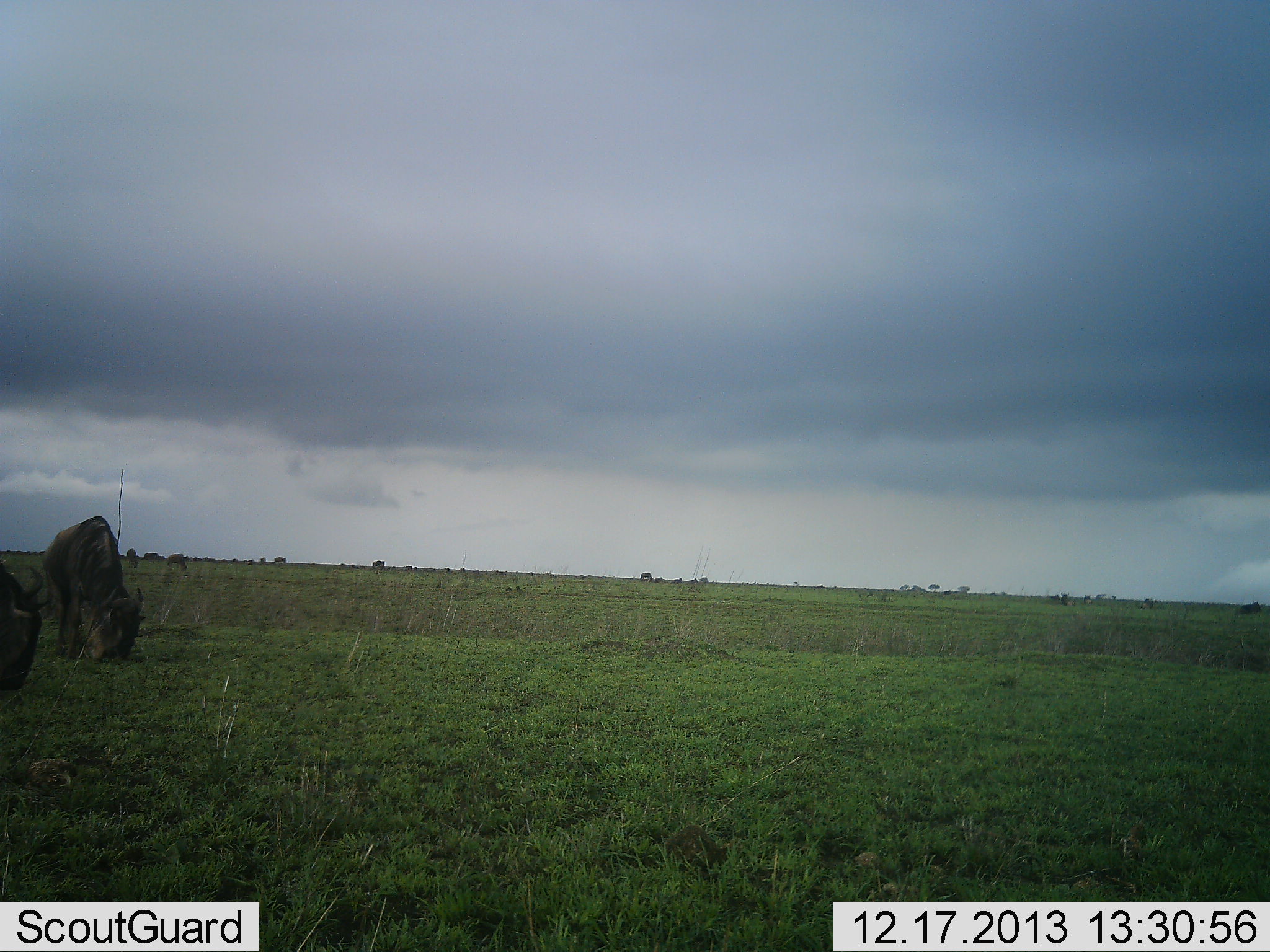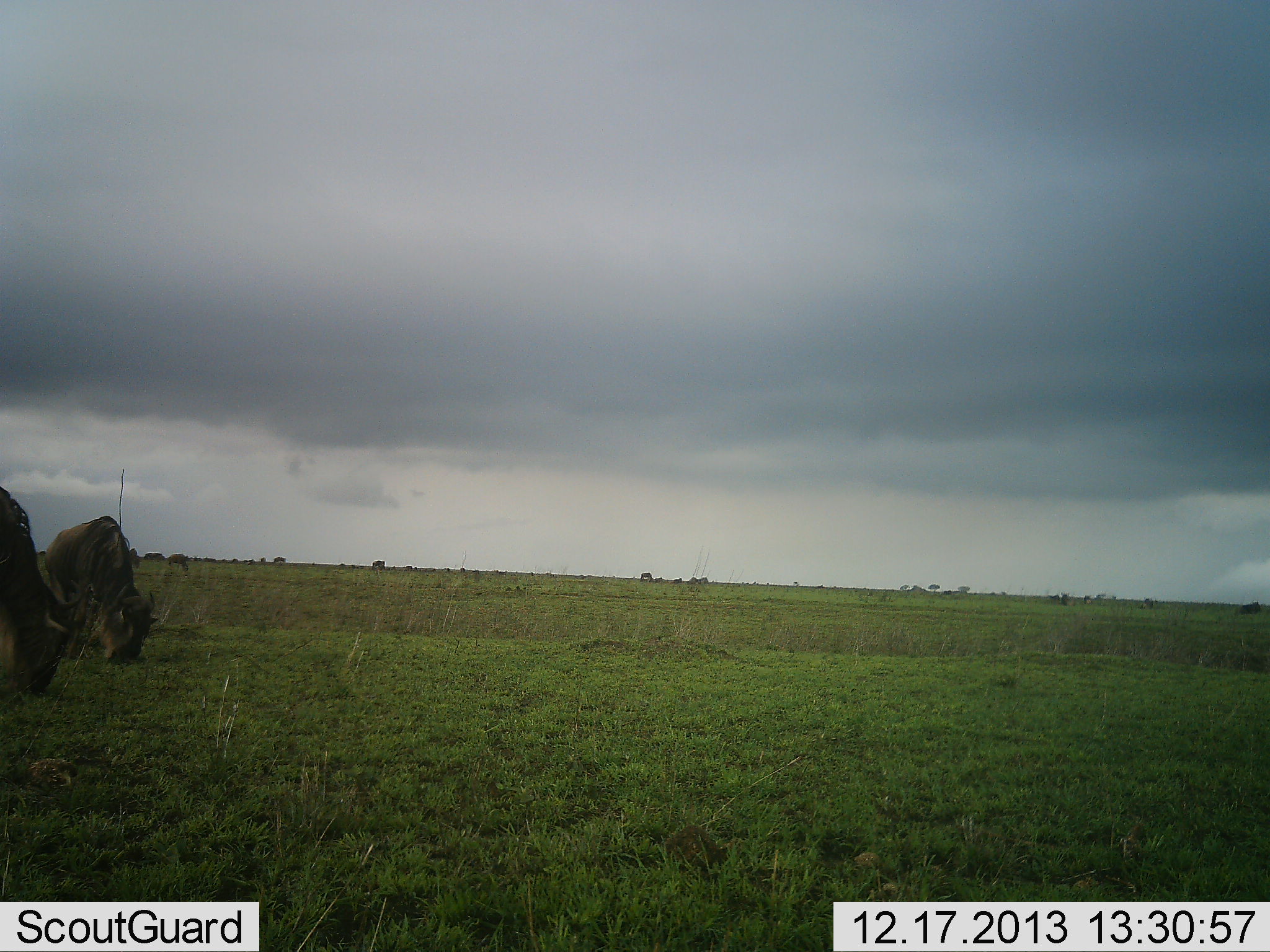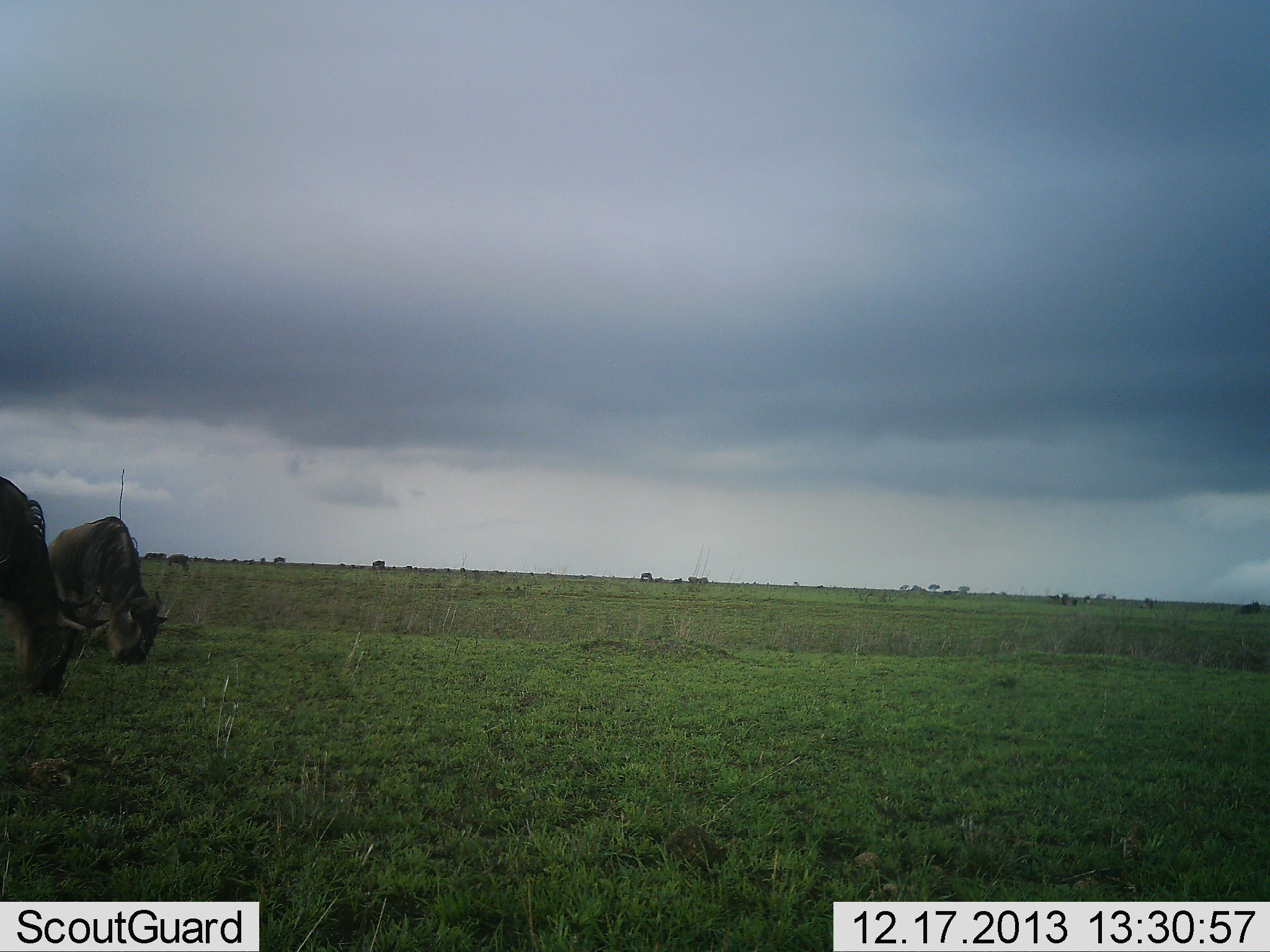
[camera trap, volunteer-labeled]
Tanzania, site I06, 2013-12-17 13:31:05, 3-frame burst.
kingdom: Animalia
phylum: Chordata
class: Mammalia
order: Artiodactyla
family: Bovidae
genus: Connochaetes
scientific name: Connochaetes taurinus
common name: blue wildebeest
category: wildebeest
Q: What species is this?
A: Wildebeest (blue wildebeest) (Connochaetes taurinus).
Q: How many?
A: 2.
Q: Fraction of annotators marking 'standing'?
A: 10%.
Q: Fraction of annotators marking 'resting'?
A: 0%.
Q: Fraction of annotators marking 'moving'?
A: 20%.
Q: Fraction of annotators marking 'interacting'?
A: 0%.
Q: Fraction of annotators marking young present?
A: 0%.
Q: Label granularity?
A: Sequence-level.